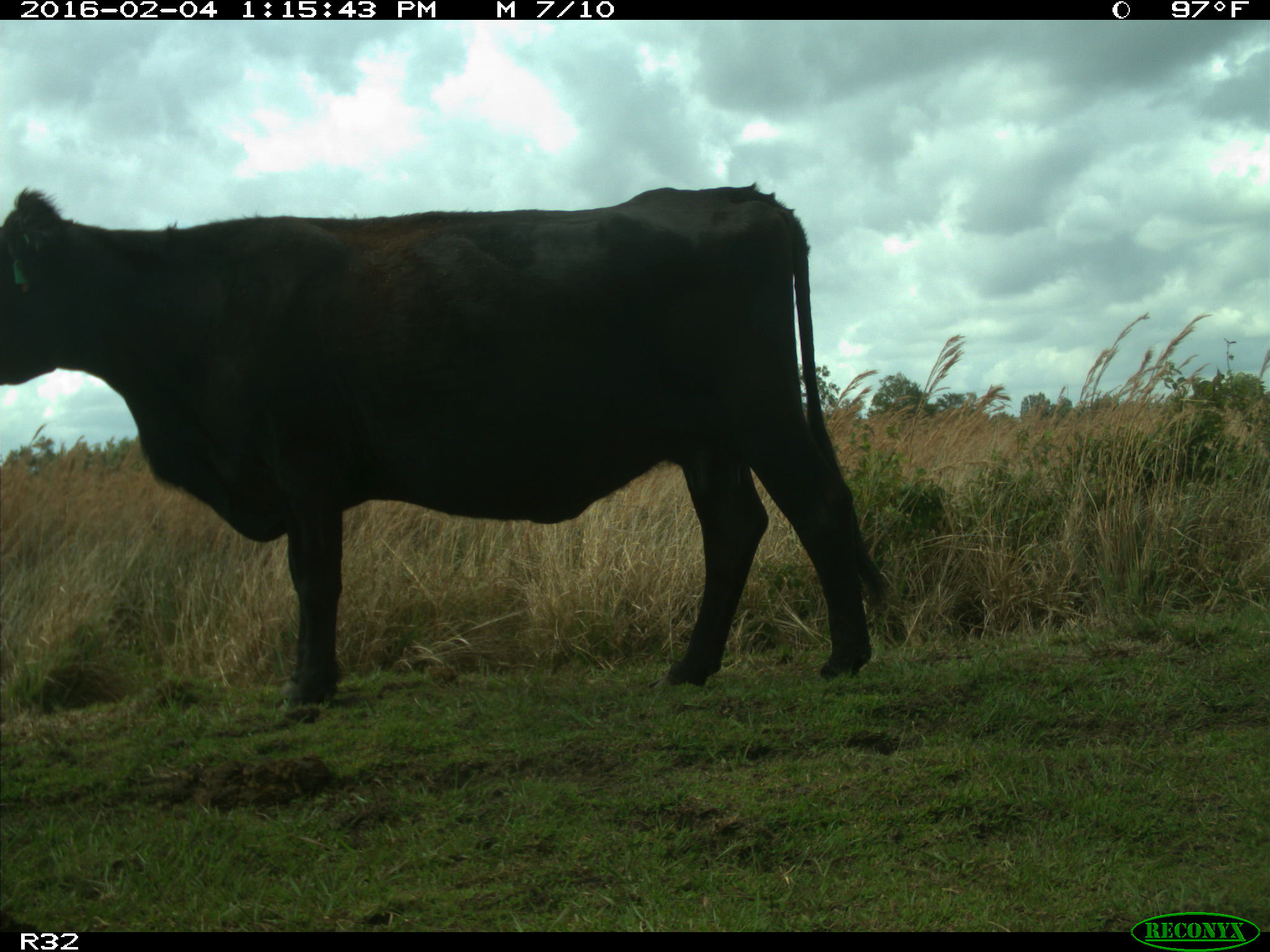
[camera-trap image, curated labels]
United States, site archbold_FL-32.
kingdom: Animalia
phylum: Chordata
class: Mammalia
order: Artiodactyla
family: Bovidae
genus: Bos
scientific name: Bos taurus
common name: domestic cow